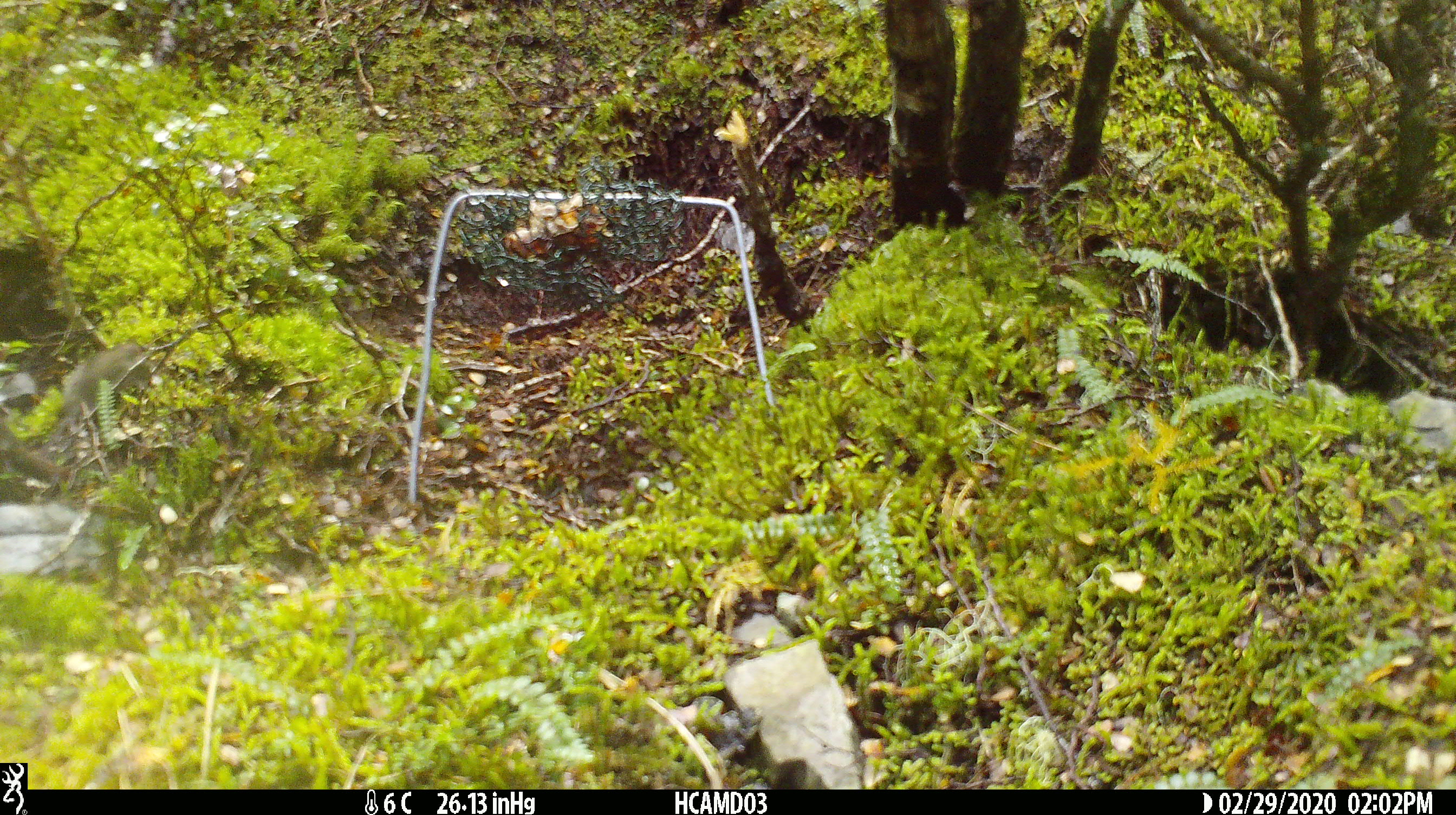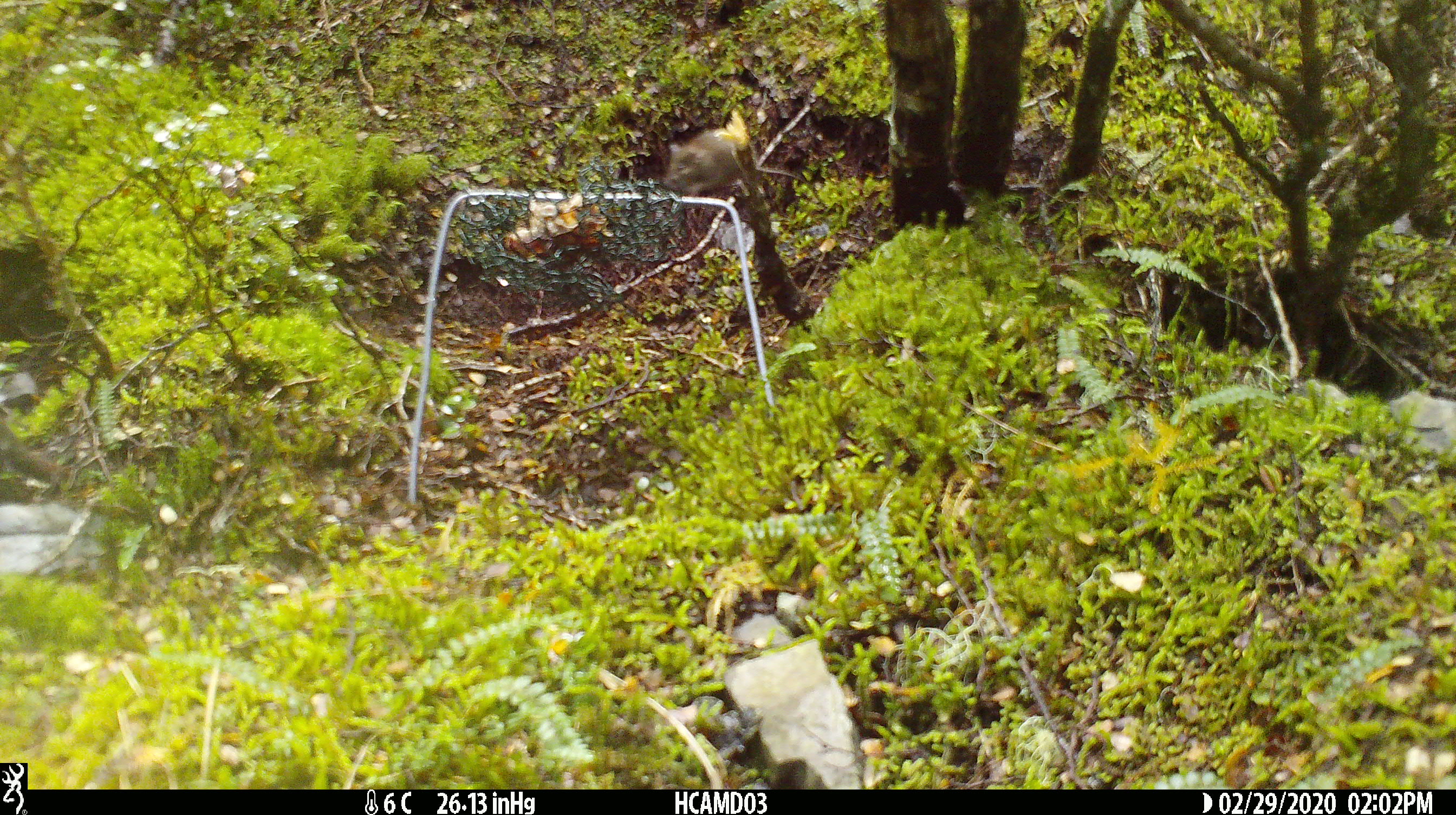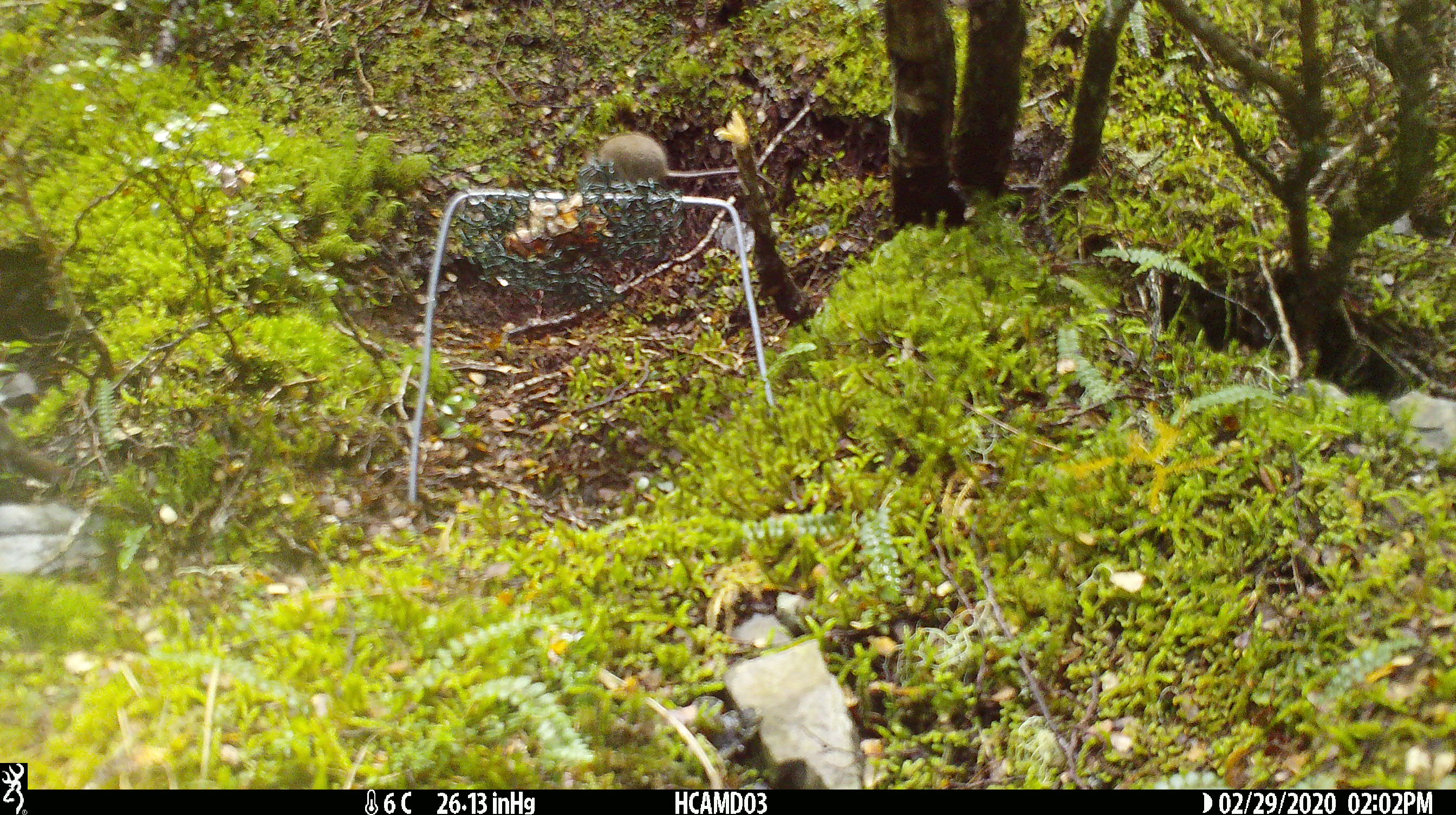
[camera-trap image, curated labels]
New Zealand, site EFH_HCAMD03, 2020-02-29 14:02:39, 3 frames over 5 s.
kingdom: Animalia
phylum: Chordata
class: Mammalia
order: Rodentia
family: Muridae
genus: Mus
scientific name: Mus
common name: mouse